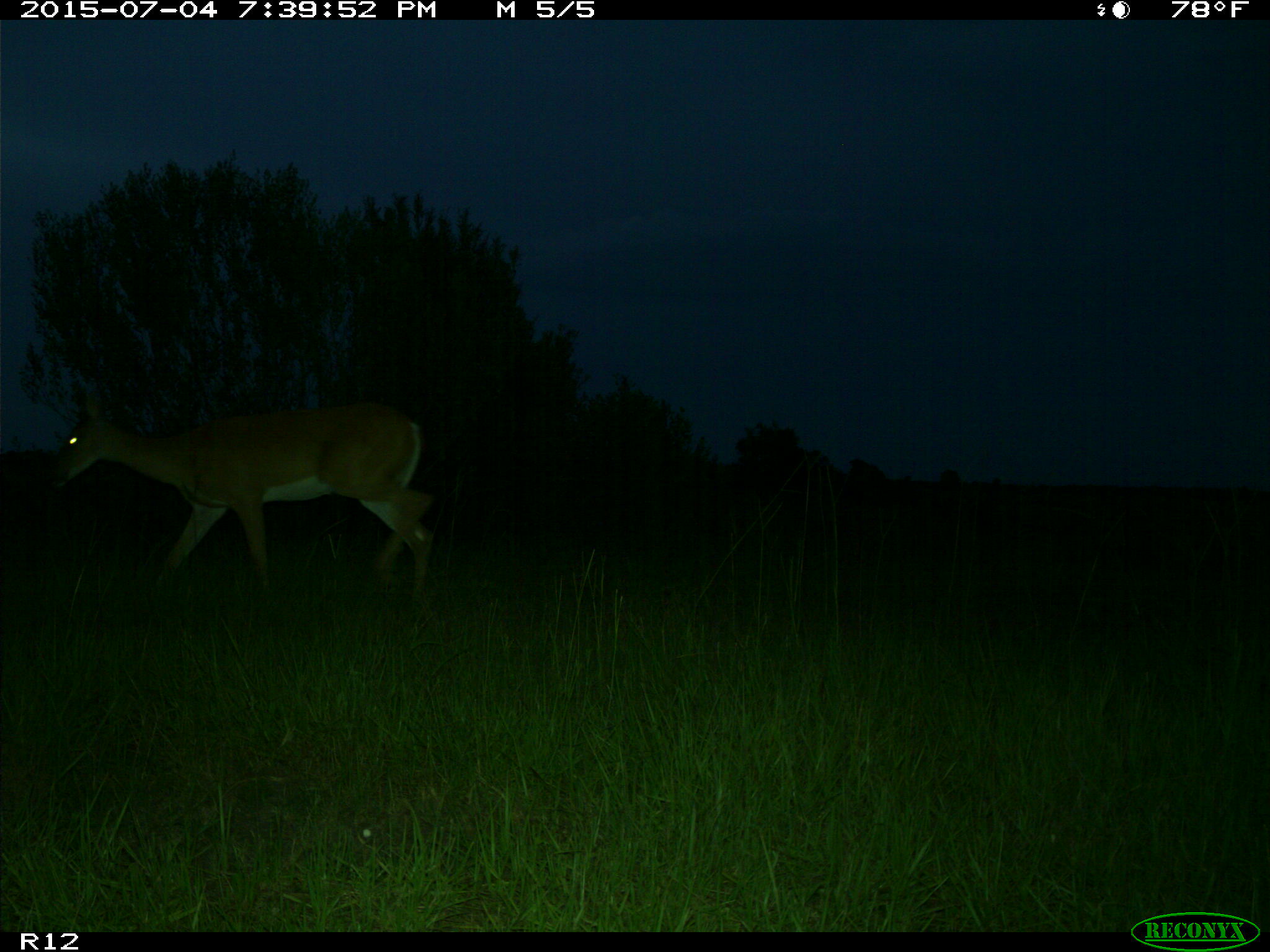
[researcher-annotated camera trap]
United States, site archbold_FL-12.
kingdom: Animalia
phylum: Chordata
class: Mammalia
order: Artiodactyla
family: Cervidae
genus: Odocoileus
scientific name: Odocoileus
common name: deer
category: unidentified deer